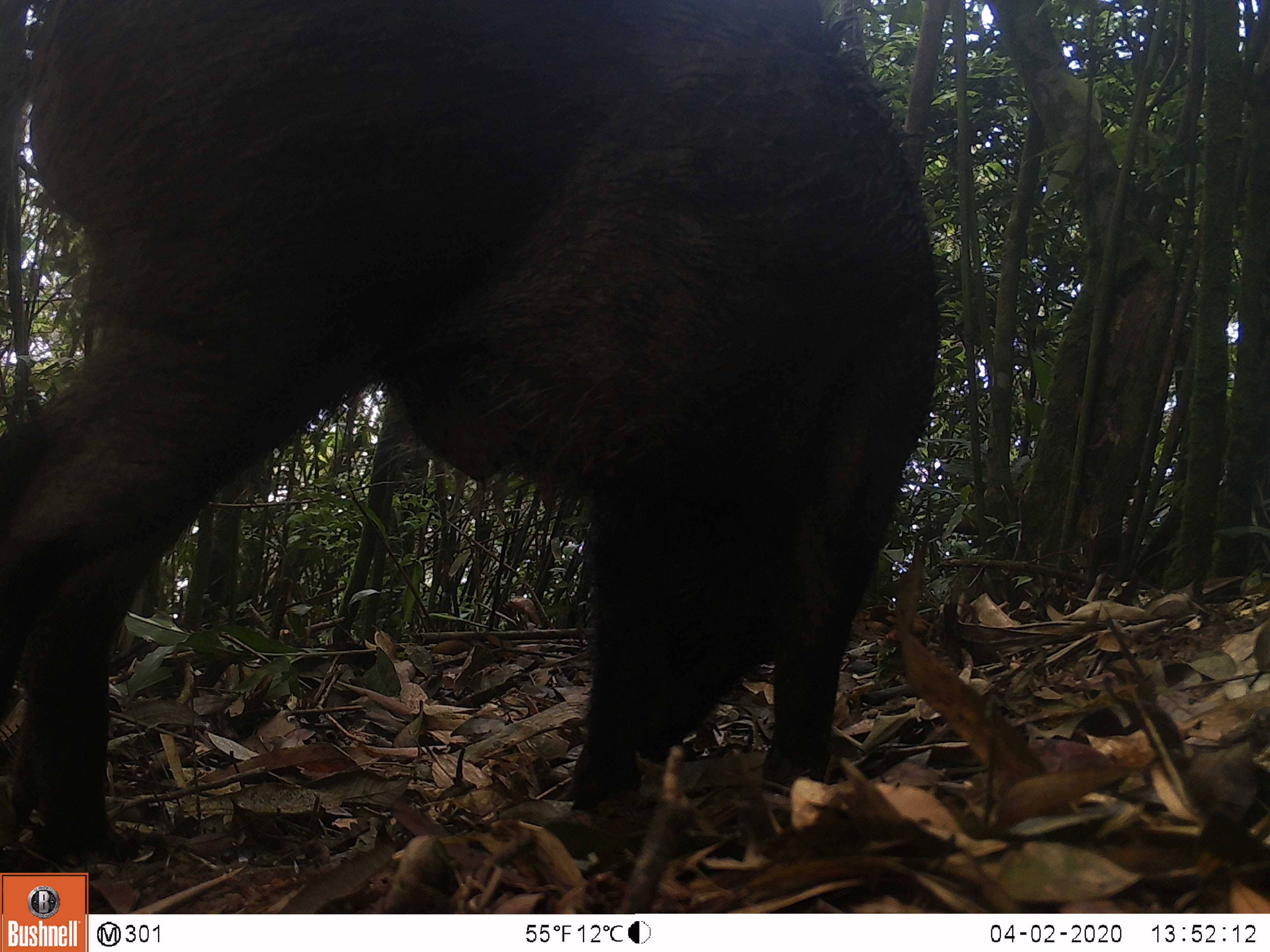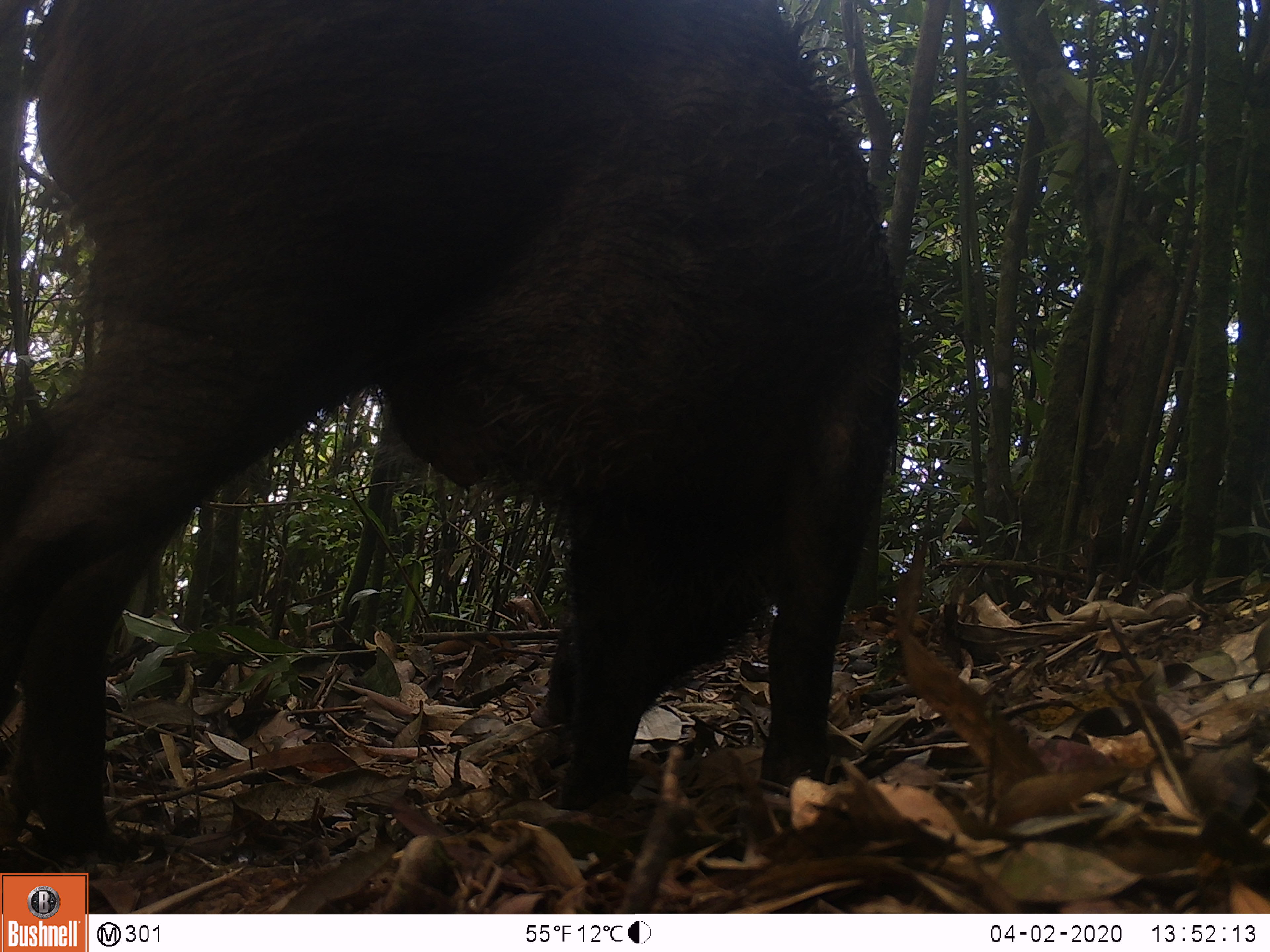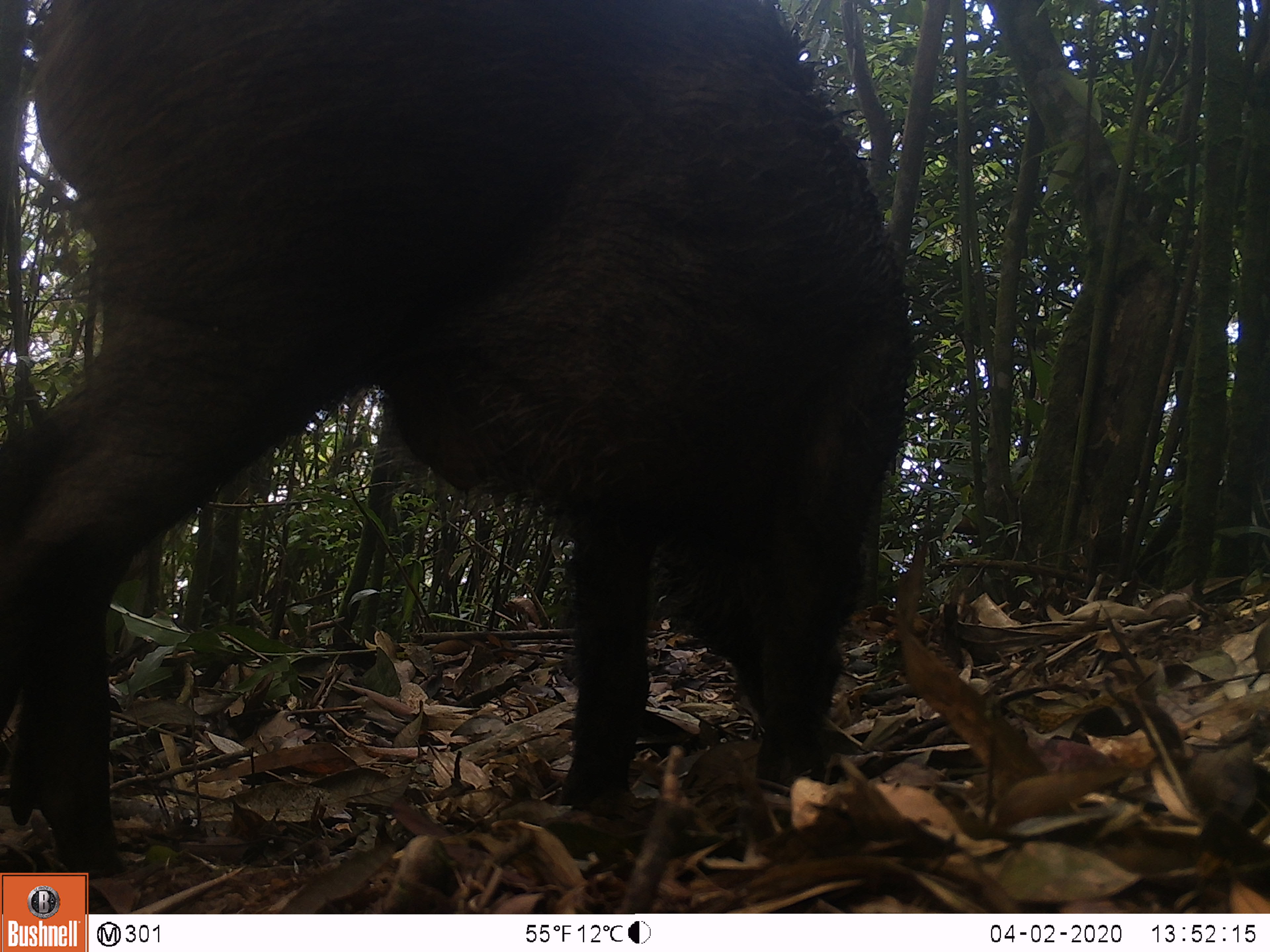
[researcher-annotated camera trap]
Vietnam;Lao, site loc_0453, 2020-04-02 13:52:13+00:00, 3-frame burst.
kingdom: Animalia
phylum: Chordata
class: Mammalia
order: Artiodactyla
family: Suidae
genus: Sus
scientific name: Sus scrofa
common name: eurasian wild pig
Eurasian wild pig (Sus scrofa). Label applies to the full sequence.